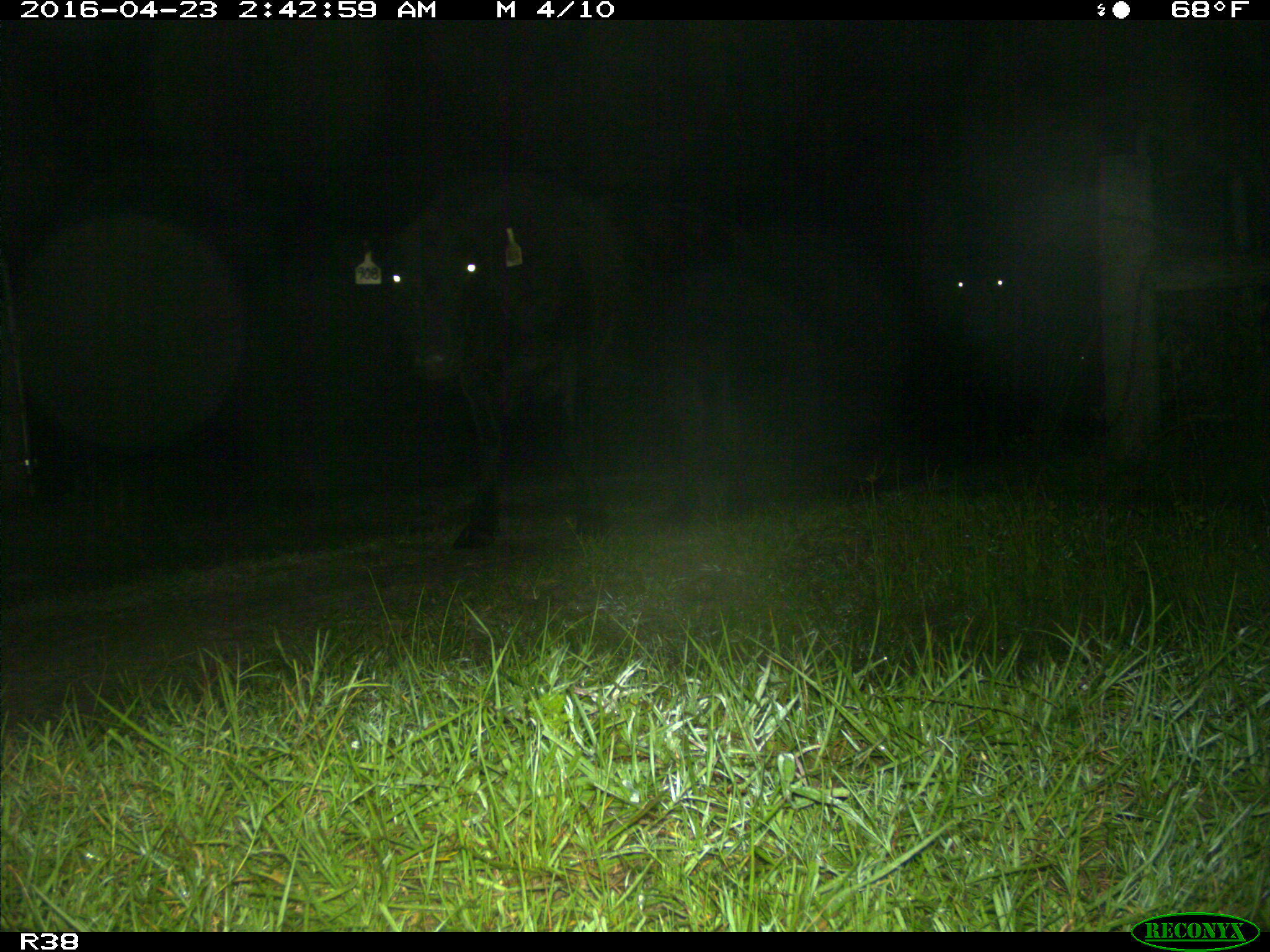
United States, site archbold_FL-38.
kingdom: Animalia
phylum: Chordata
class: Mammalia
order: Artiodactyla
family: Bovidae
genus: Bos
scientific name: Bos taurus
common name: domestic cow